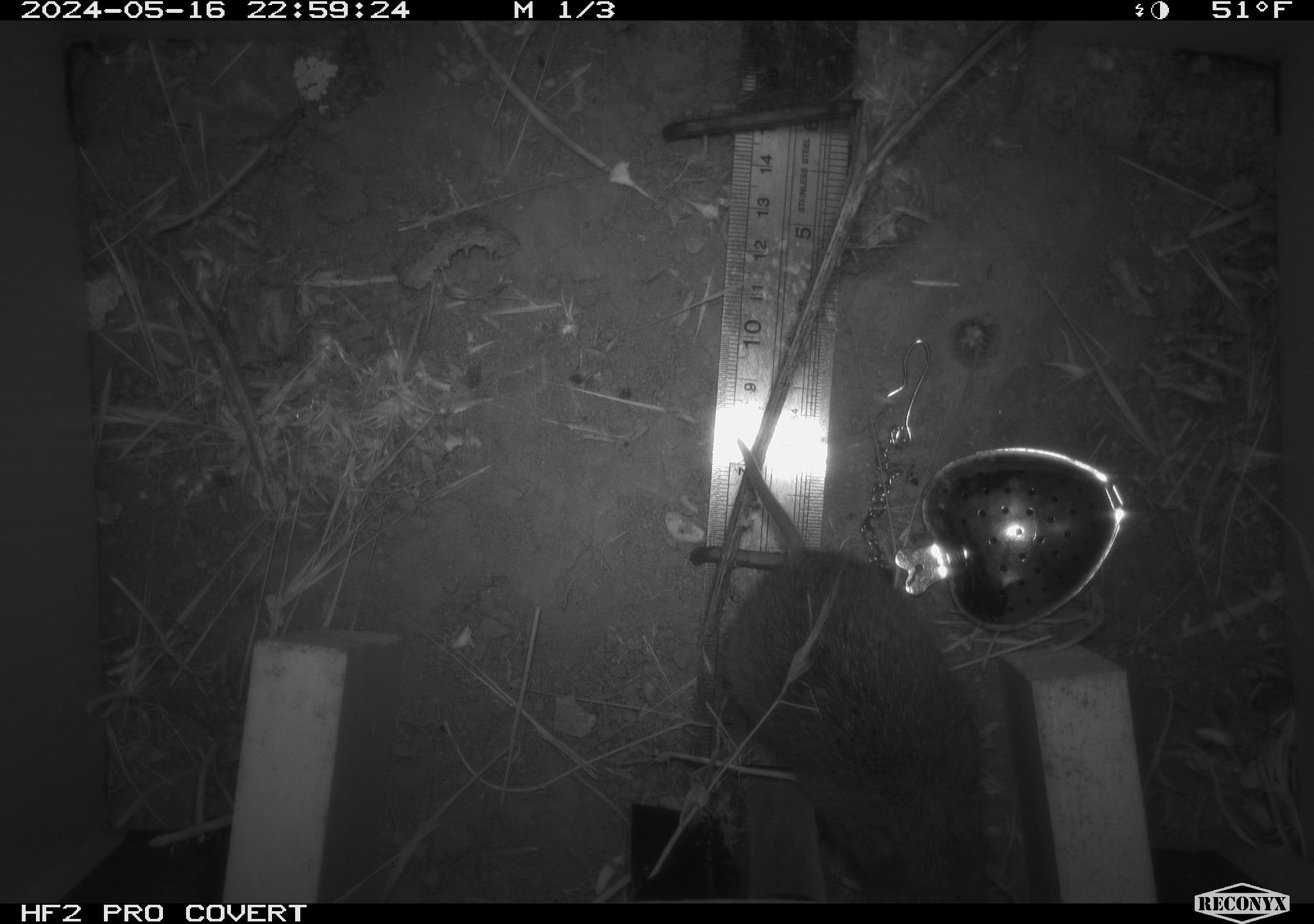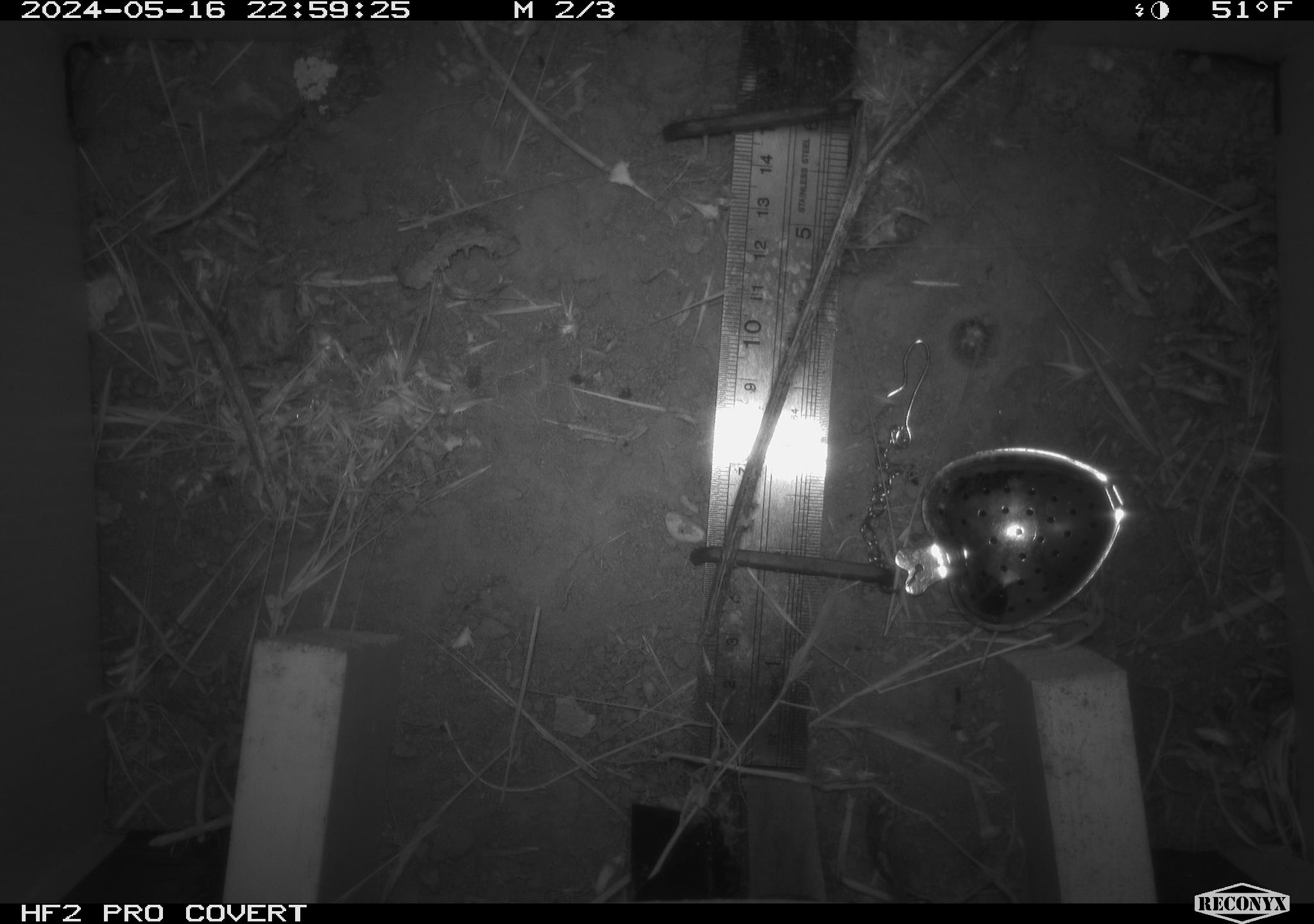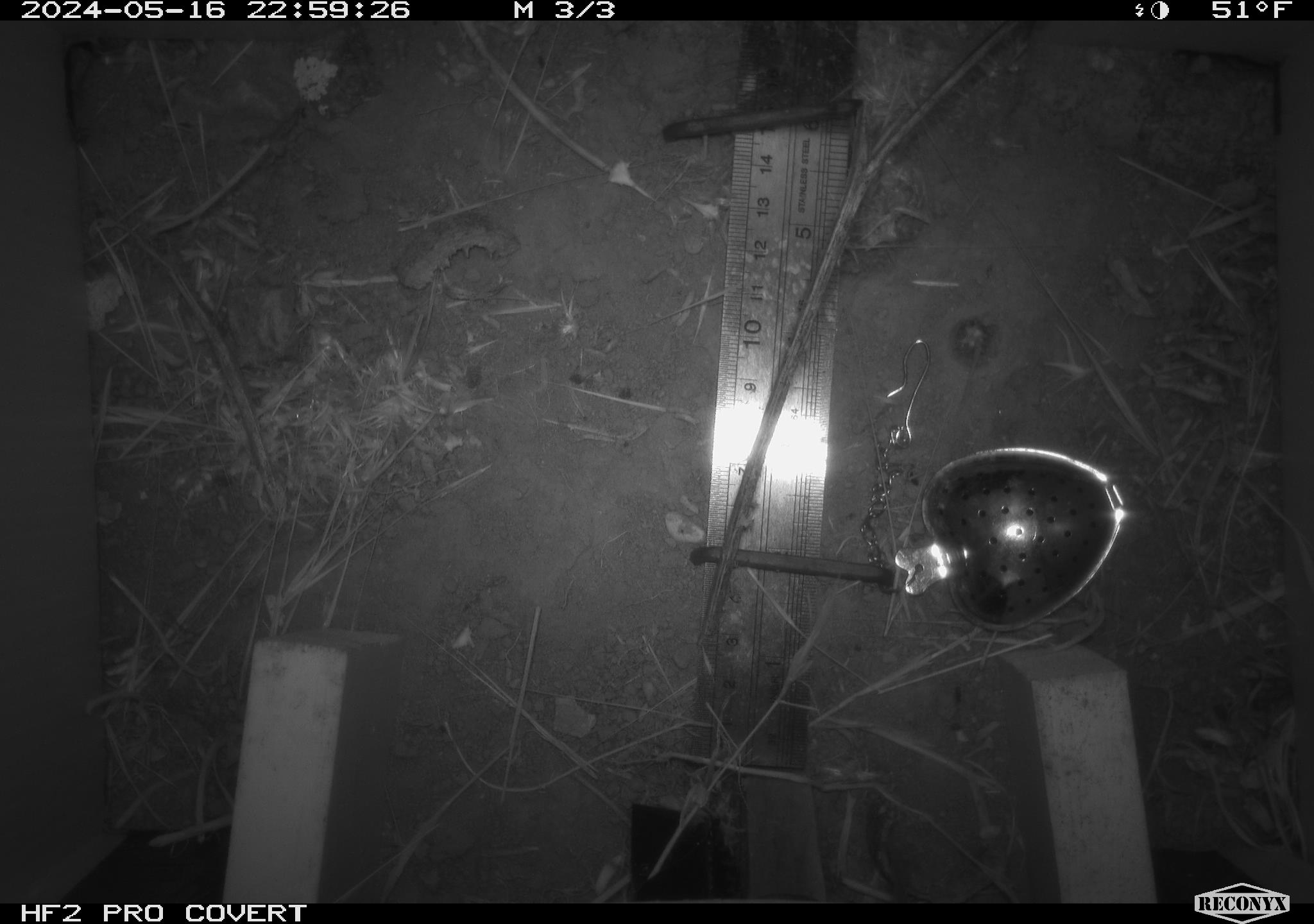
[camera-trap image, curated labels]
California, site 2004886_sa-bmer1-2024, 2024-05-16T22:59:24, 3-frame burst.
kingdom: Animalia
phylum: Chordata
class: Mammalia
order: Rodentia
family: Cricetidae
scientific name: Arvicolinae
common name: voles, lemmings, and muskrats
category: arvicolinae subfamily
Arvicolinae subfamily (voles, lemmings, and muskrats) (Arvicolinae).